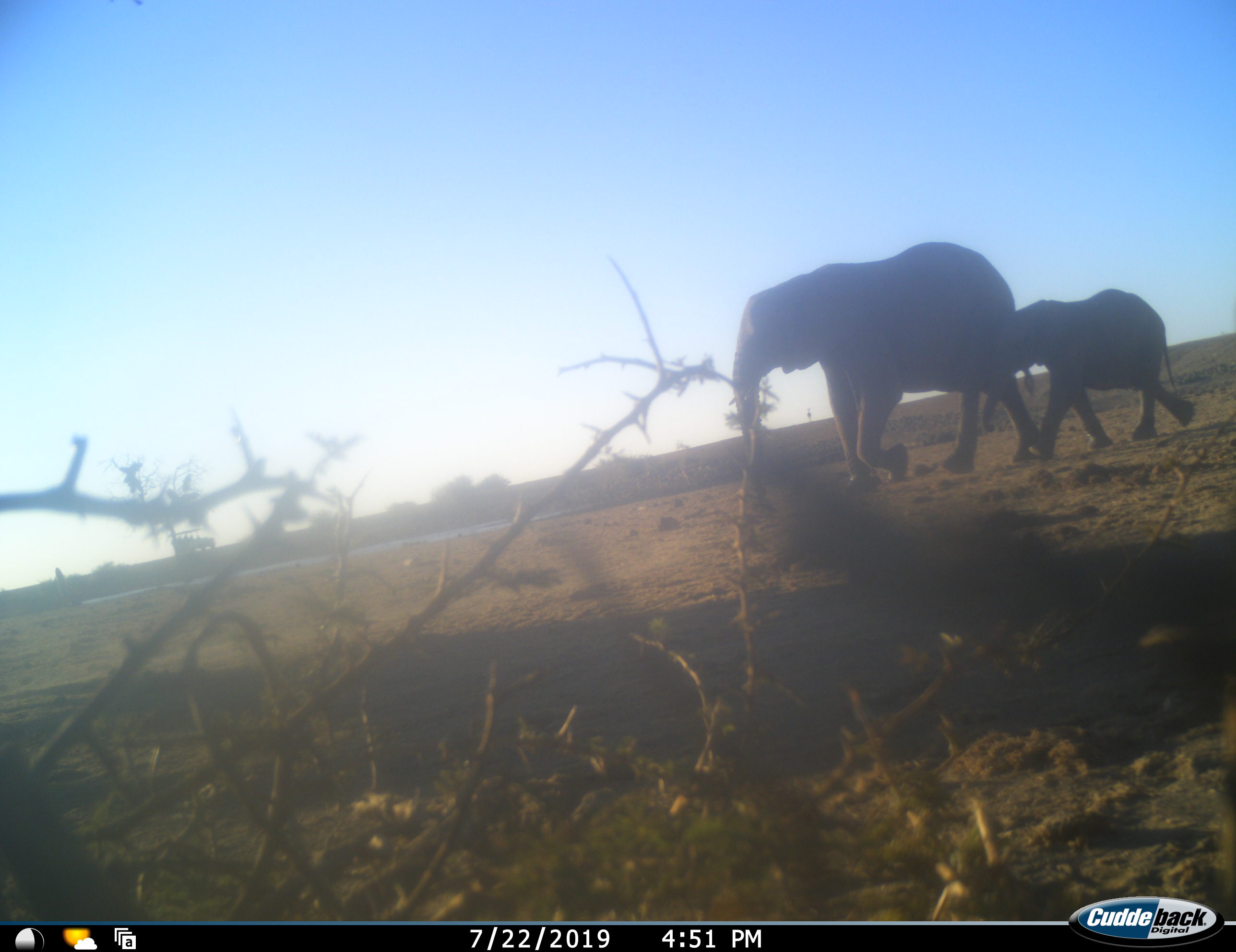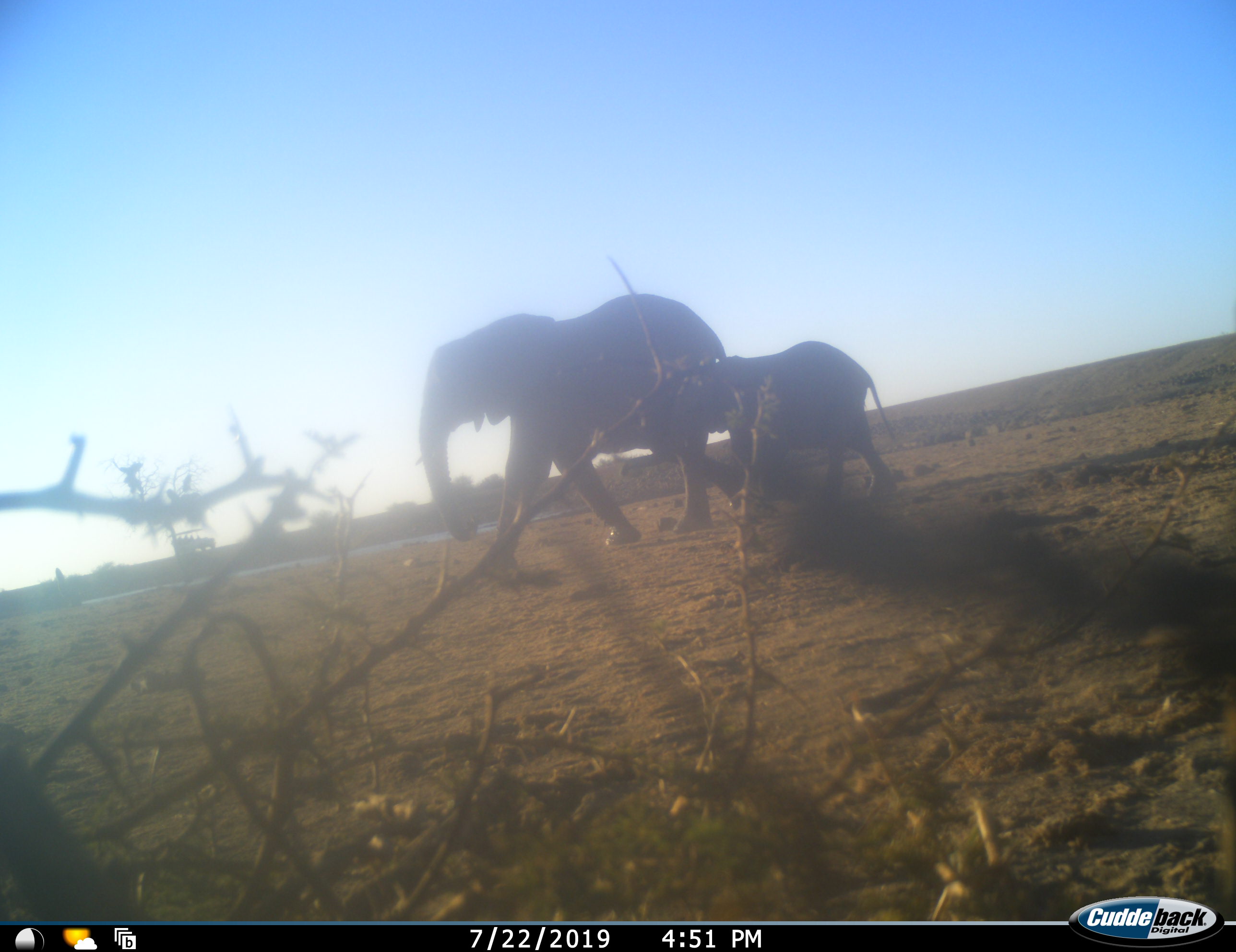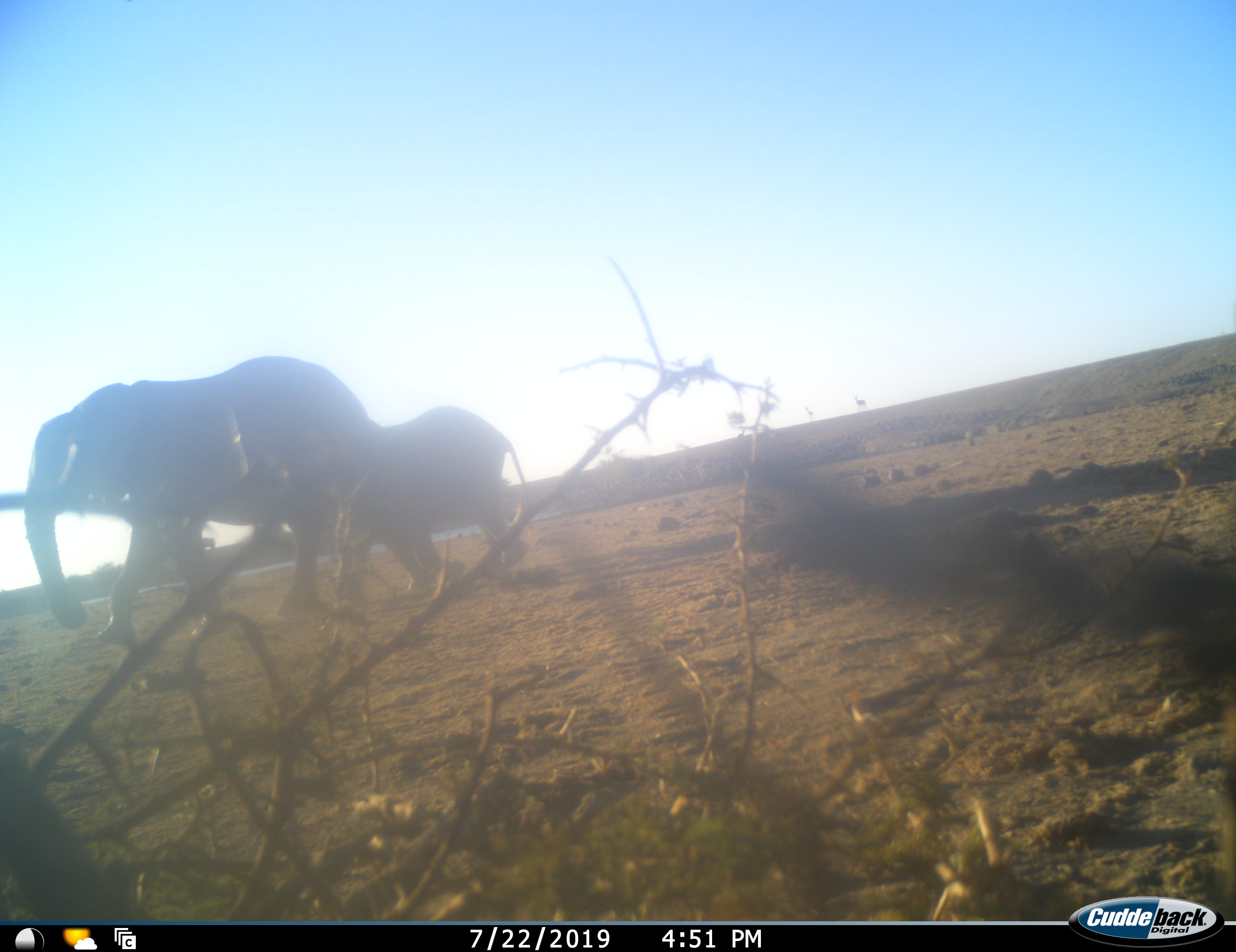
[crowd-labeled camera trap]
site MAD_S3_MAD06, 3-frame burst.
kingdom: Animalia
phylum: Chordata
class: Mammalia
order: Proboscidea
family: Elephantidae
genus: Loxodonta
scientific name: Loxodonta africana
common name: african bush elephant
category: elephant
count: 2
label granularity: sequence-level